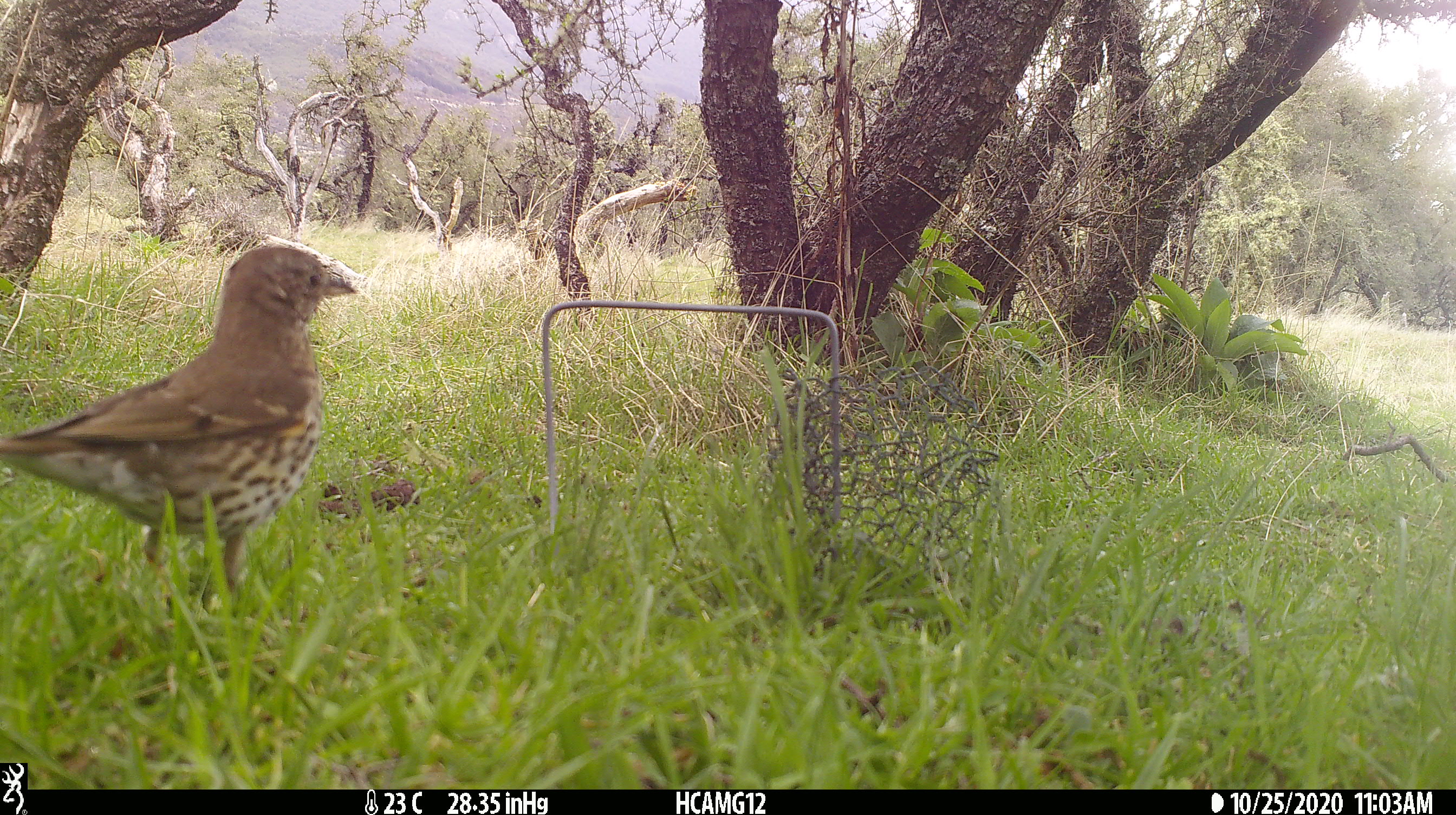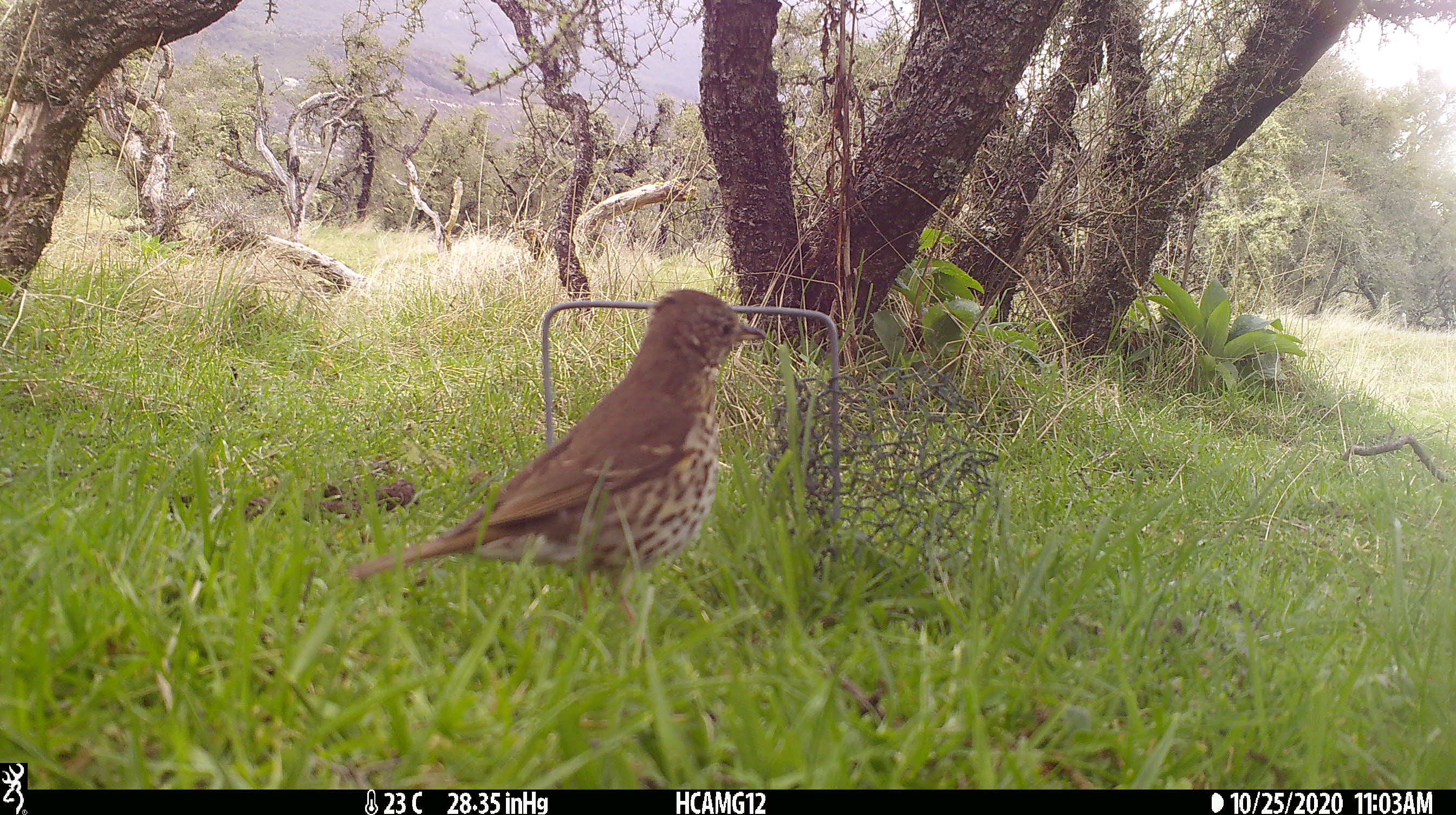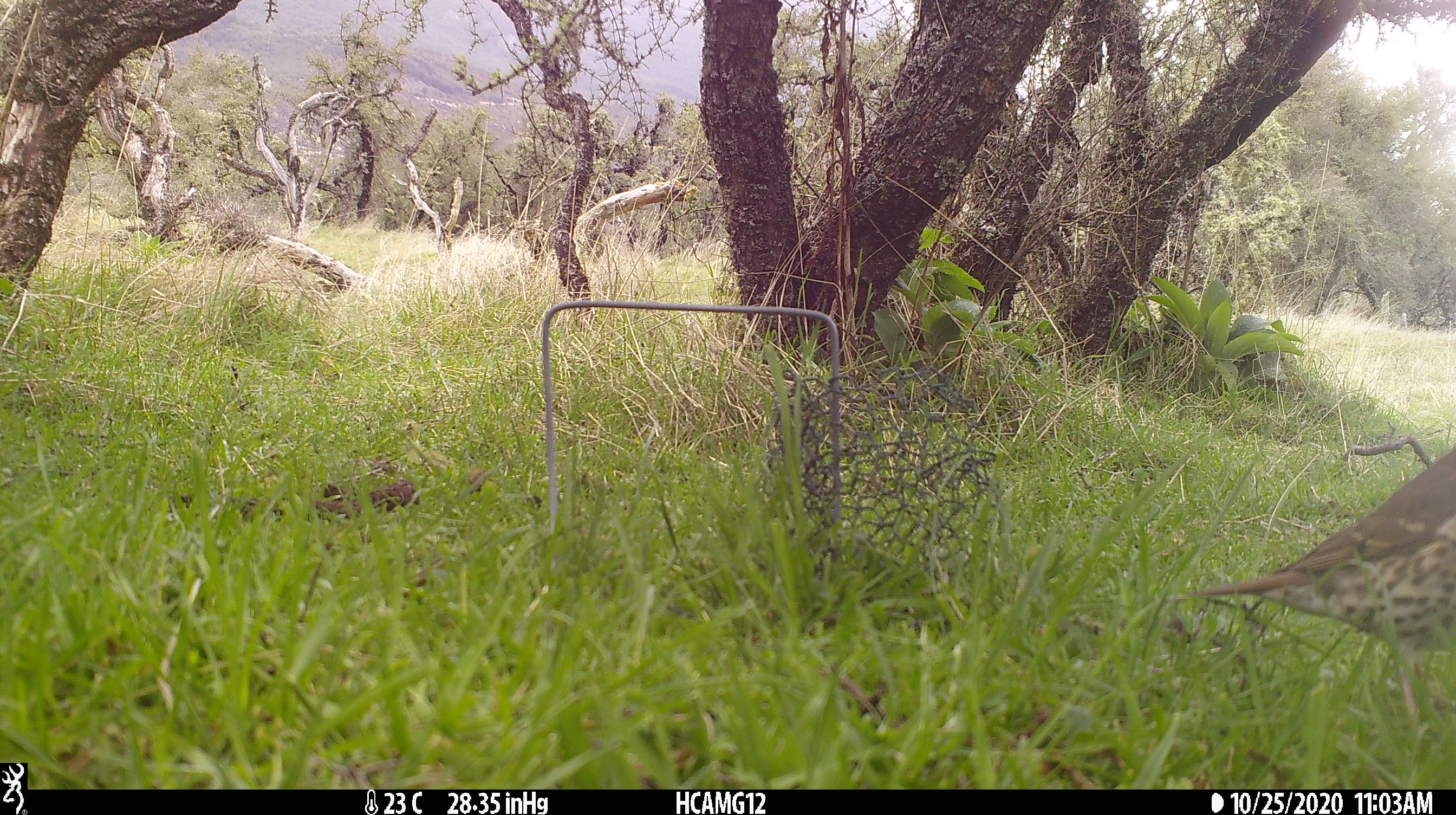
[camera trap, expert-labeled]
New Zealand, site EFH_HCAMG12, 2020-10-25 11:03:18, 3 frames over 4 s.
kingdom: Animalia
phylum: Chordata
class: Aves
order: Passeriformes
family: Turdidae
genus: Turdus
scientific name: Turdus philomelos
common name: song thrush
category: thrush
Thrush (song thrush) (Turdus philomelos).